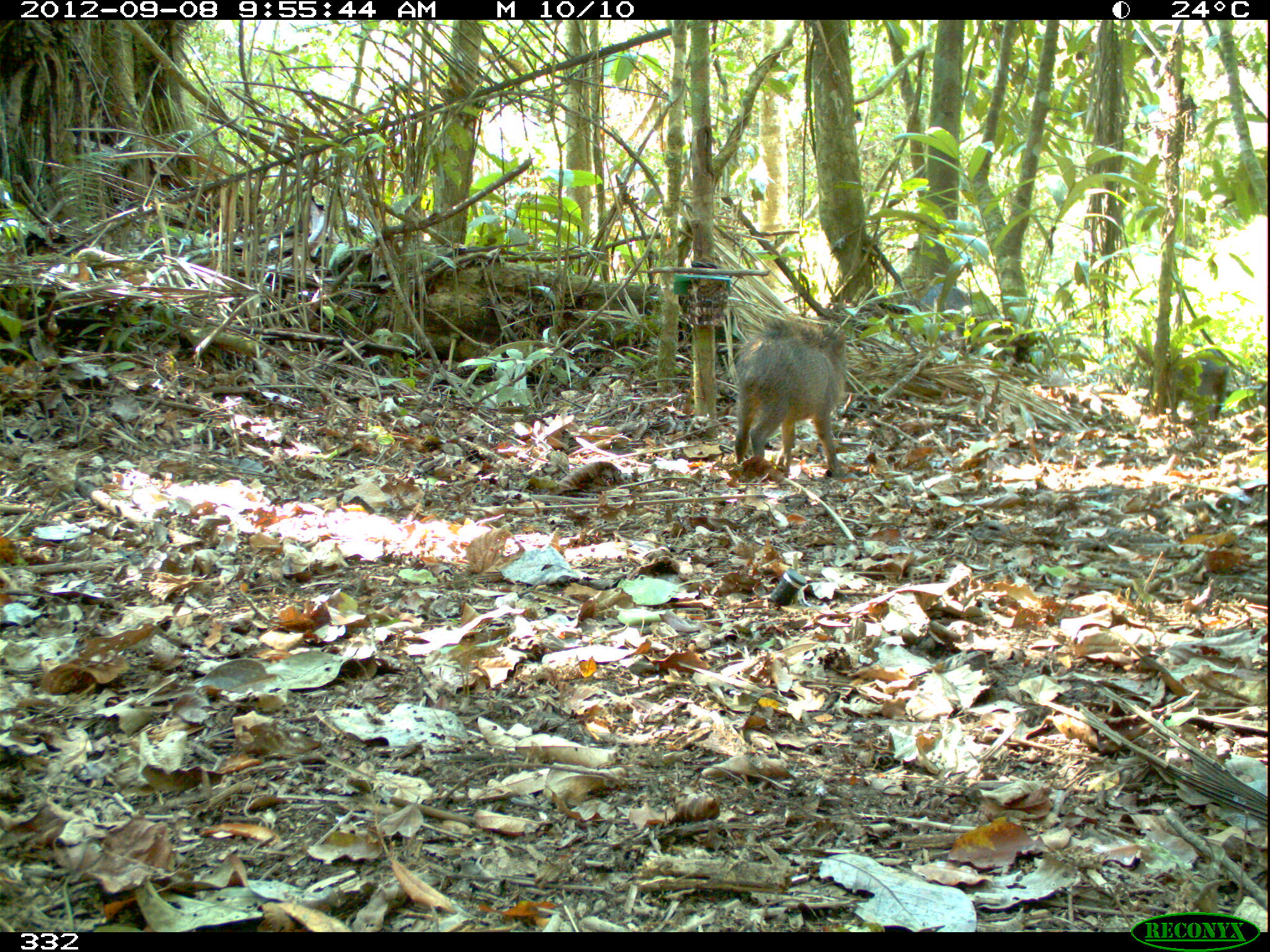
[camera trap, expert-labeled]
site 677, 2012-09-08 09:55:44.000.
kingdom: Animalia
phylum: Chordata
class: Mammalia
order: Artiodactyla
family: Tayassuidae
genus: Tayassu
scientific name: Tayassu pecari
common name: white-lipped peccary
Tayassu pecari (white-lipped peccary).